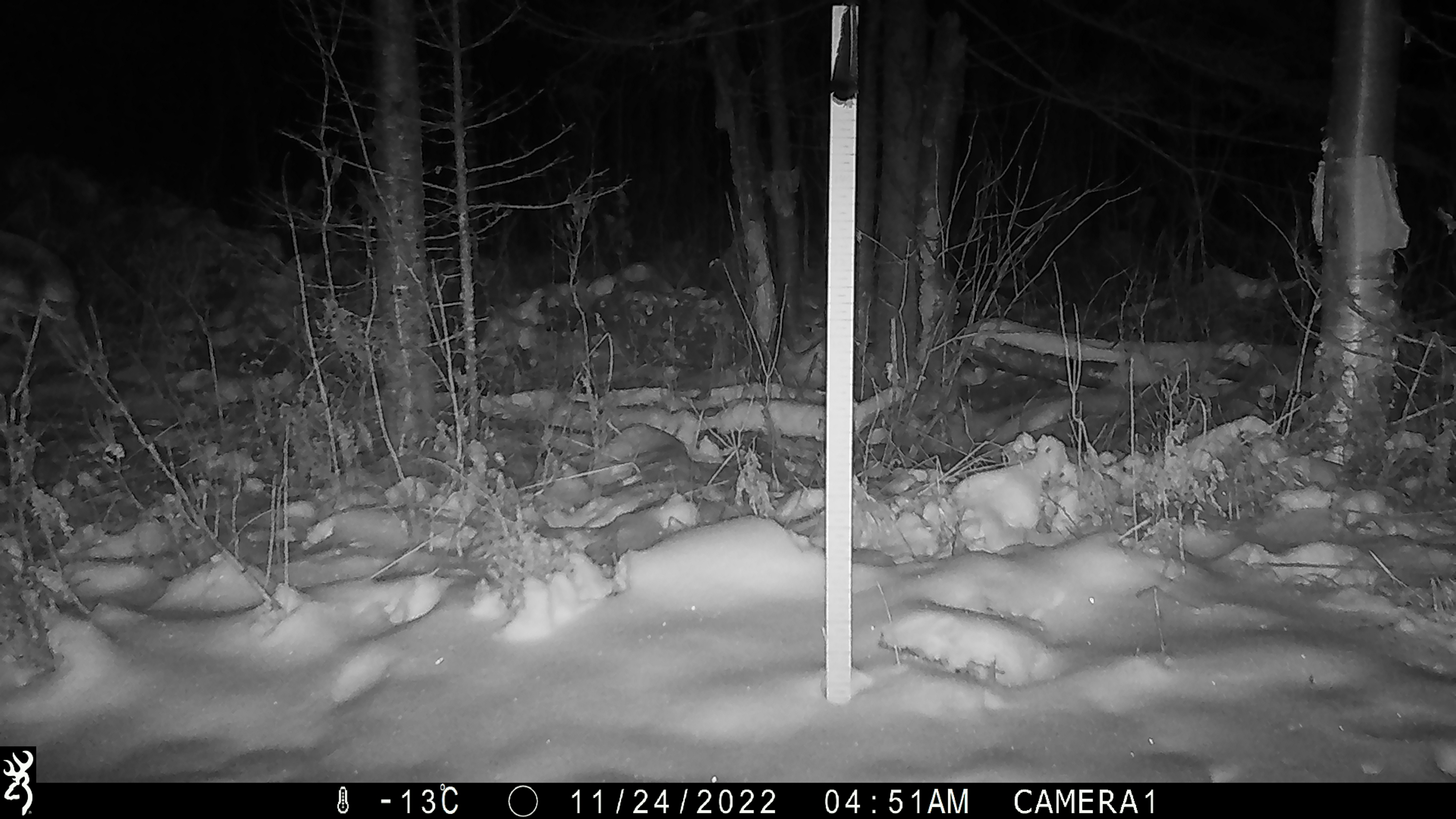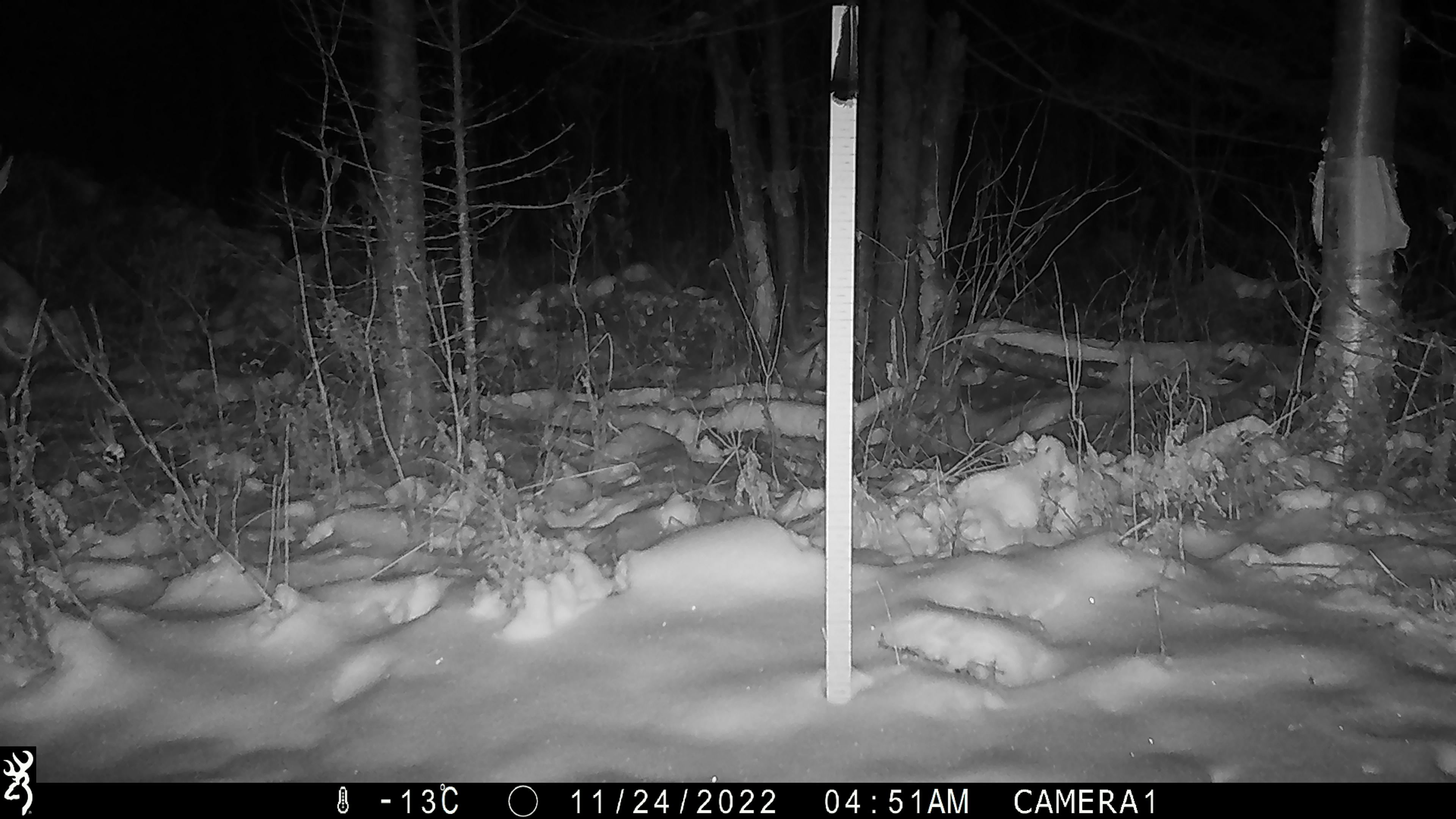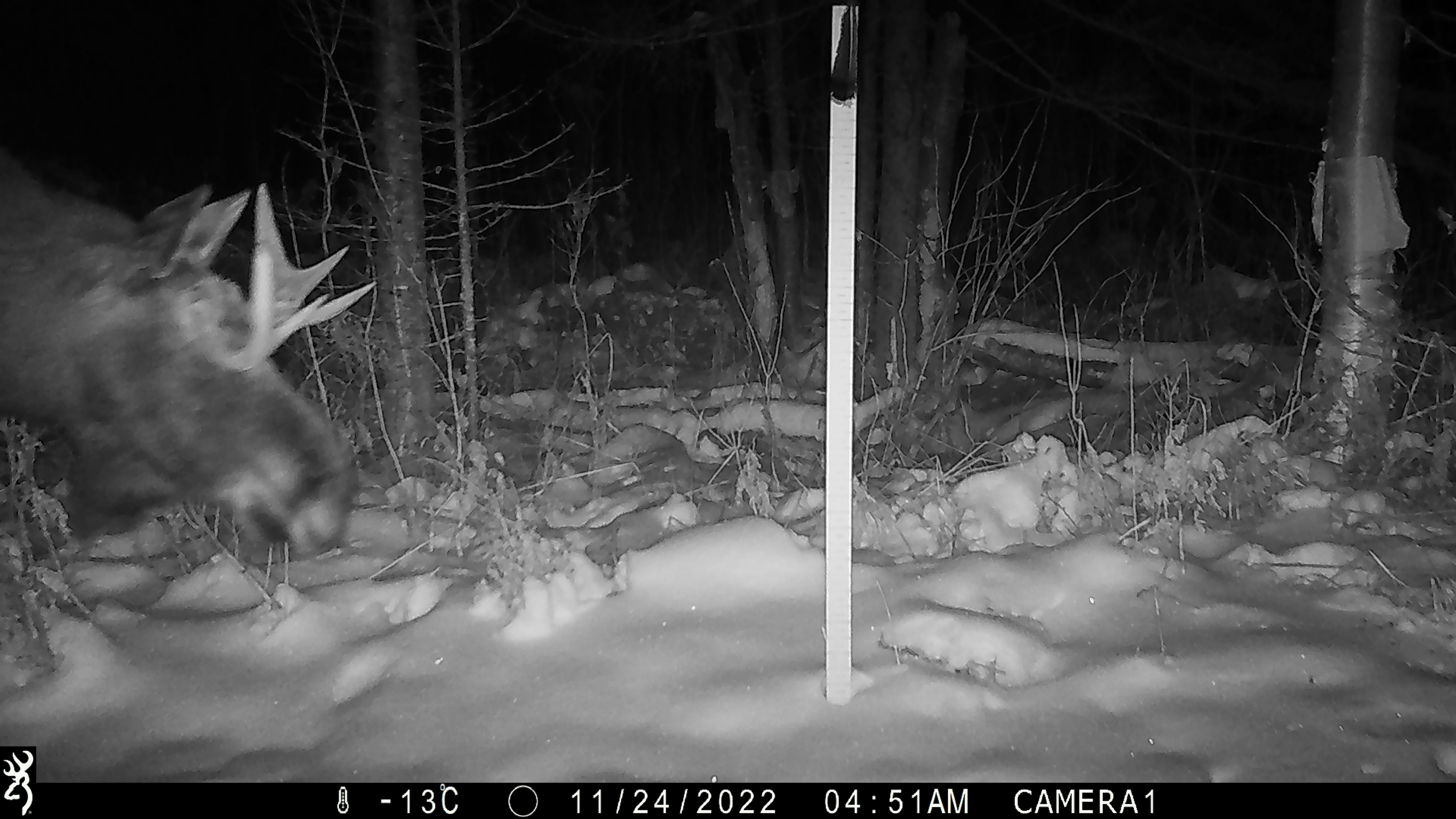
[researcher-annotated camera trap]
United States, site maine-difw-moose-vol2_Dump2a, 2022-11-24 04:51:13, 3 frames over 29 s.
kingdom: Animalia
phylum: Chordata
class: Mammalia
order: Artiodactyla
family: Cervidae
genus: Alces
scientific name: Alces alces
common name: moose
Moose (Alces alces).